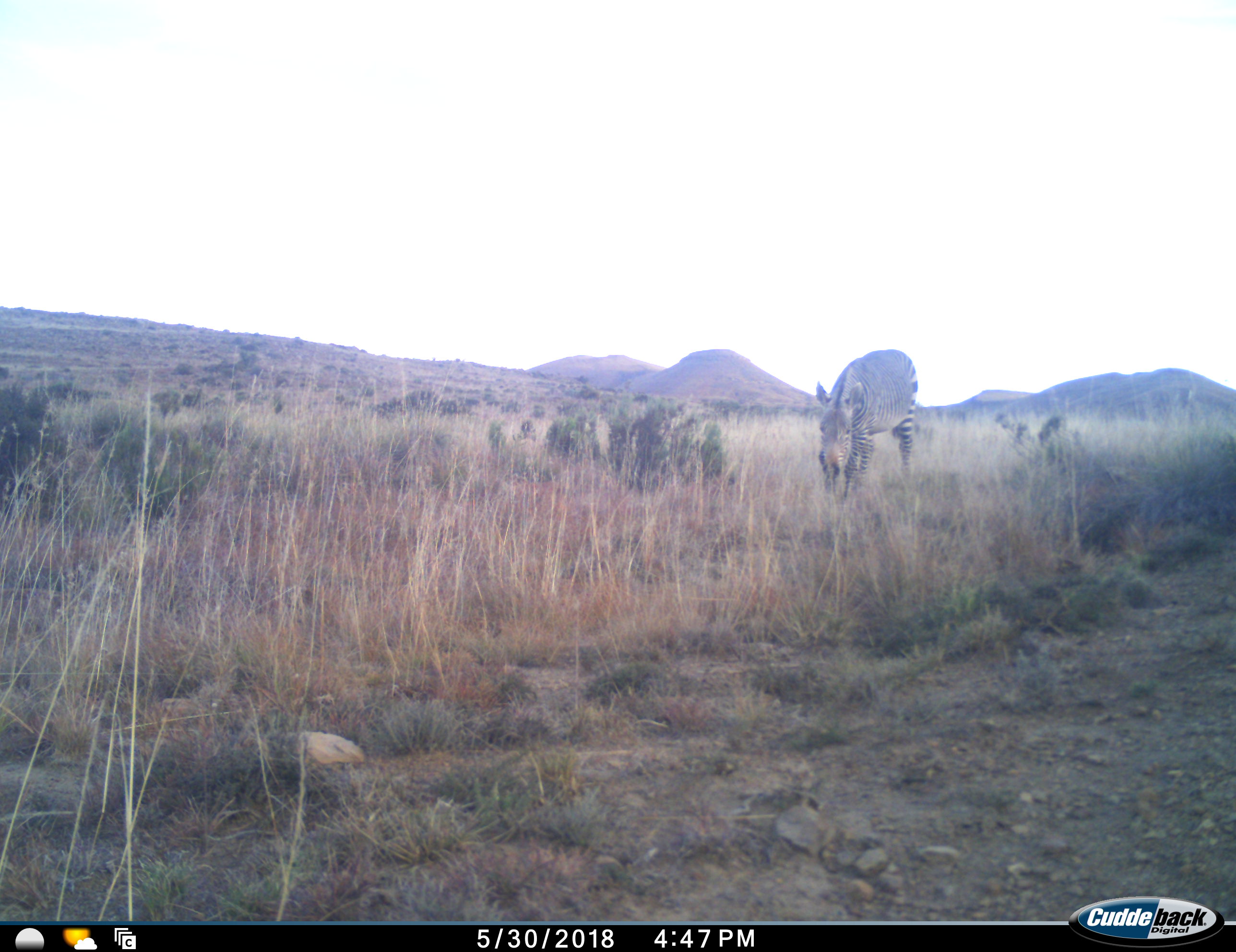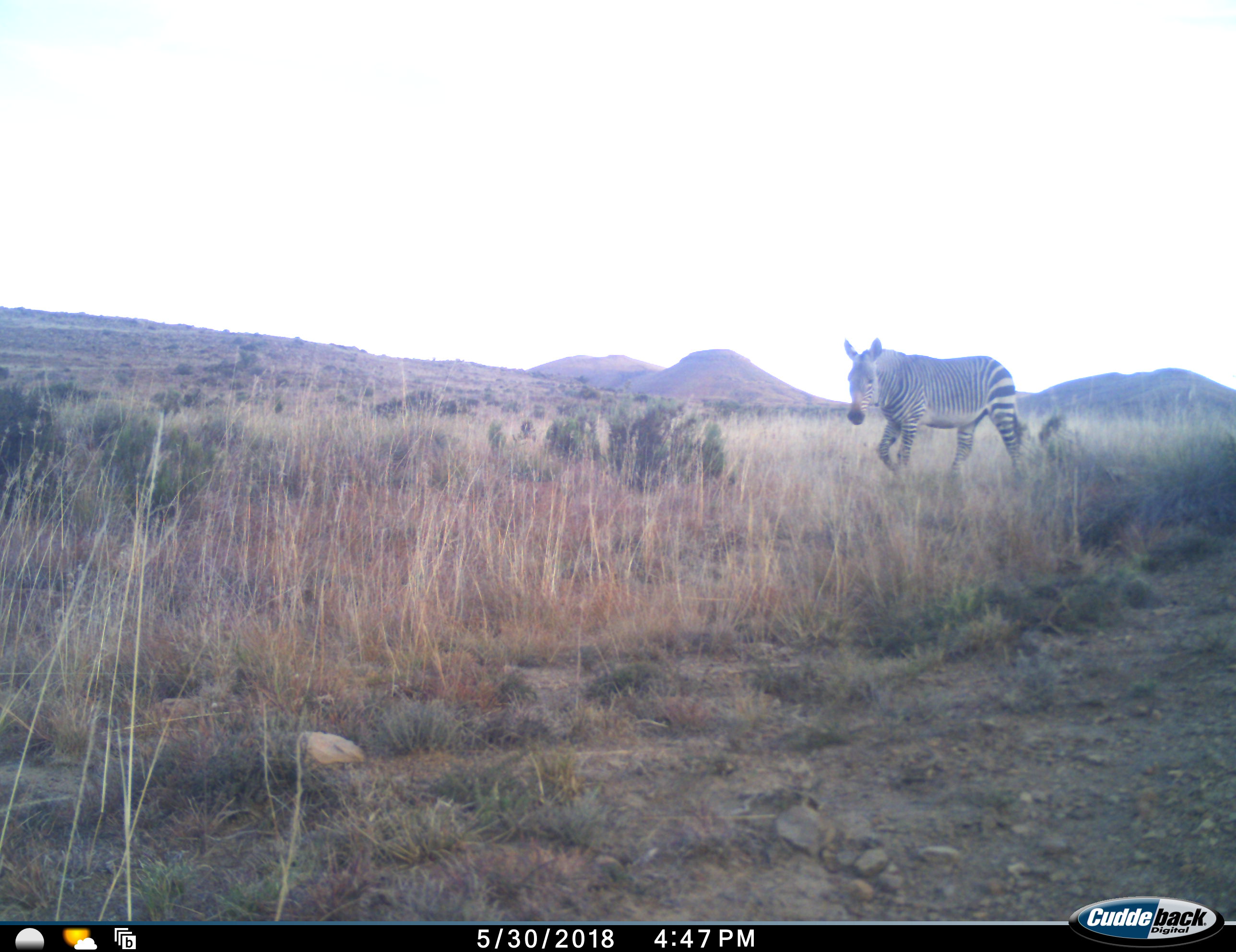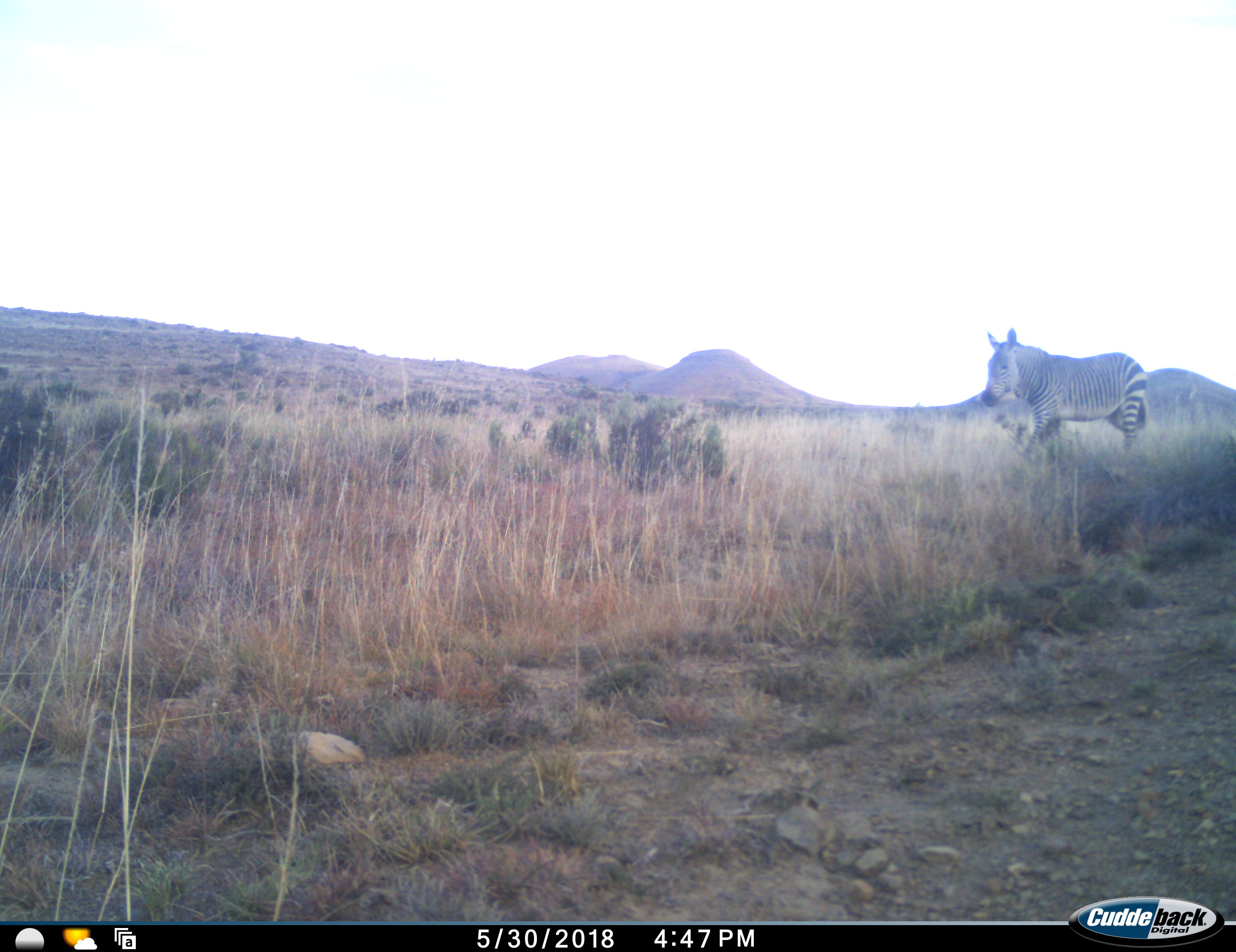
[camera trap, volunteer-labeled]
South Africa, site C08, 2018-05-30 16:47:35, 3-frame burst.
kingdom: Animalia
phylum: Chordata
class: Mammalia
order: Perissodactyla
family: Equidae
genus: Equus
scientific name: Equus zebra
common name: mountain zebra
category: zebramountain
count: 1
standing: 33%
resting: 0%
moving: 67%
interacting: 0%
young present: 0%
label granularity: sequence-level